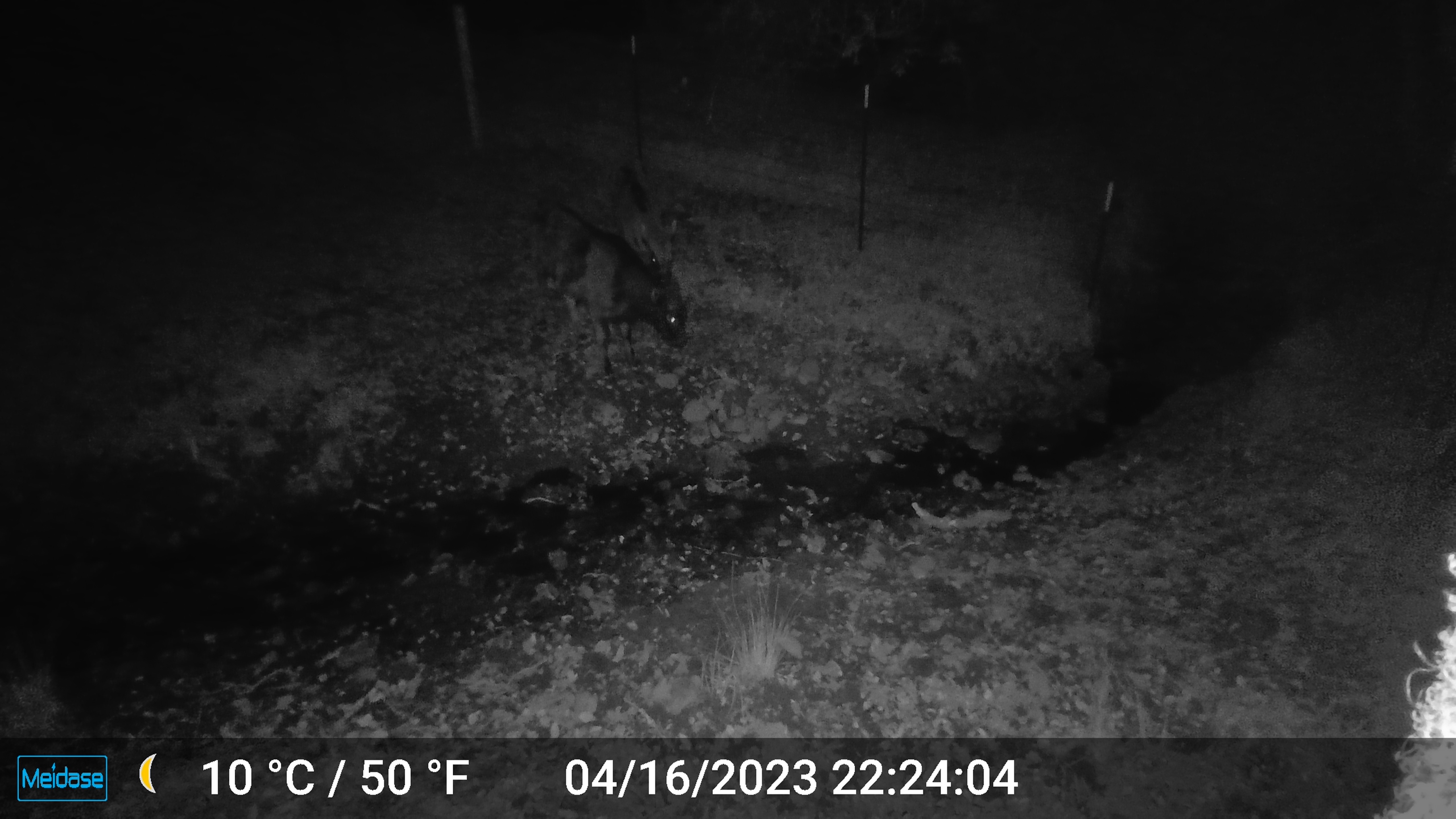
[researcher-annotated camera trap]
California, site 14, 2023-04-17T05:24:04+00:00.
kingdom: Animalia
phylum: Chordata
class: Mammalia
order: Artiodactyla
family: Cervidae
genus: Odocoileus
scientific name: Odocoileus hemionus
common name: mule deer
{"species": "mule deer (Odocoileus hemionus)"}